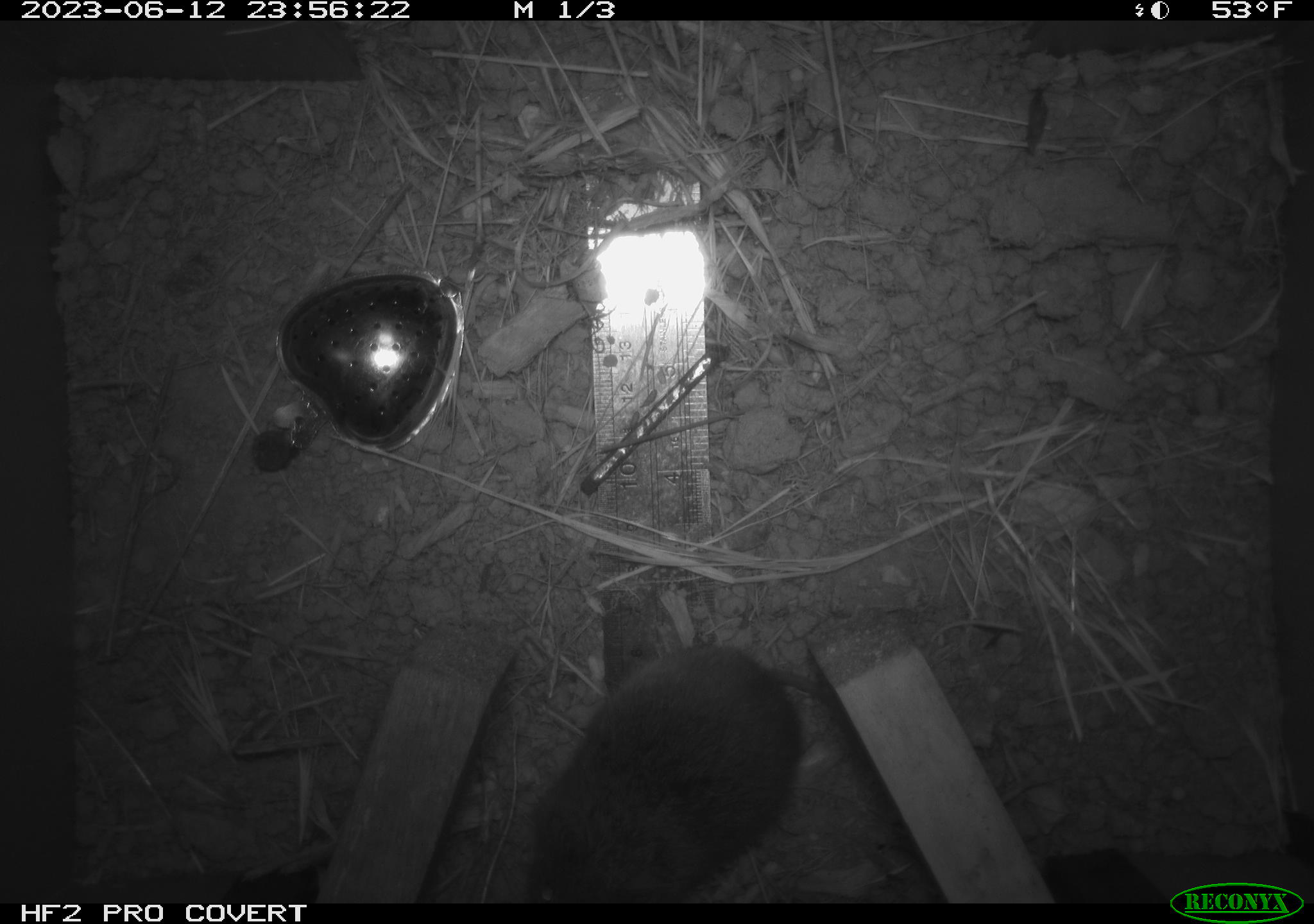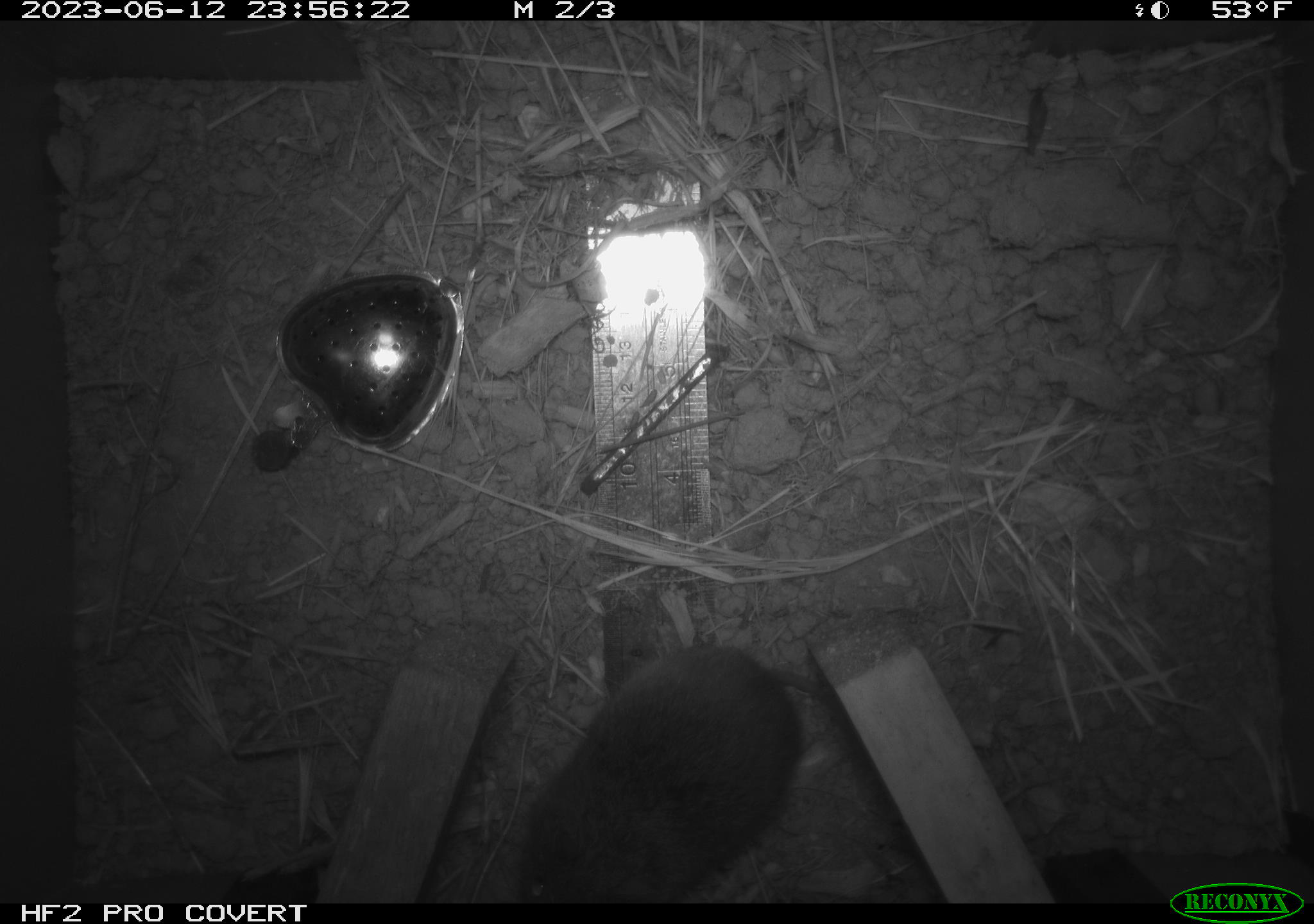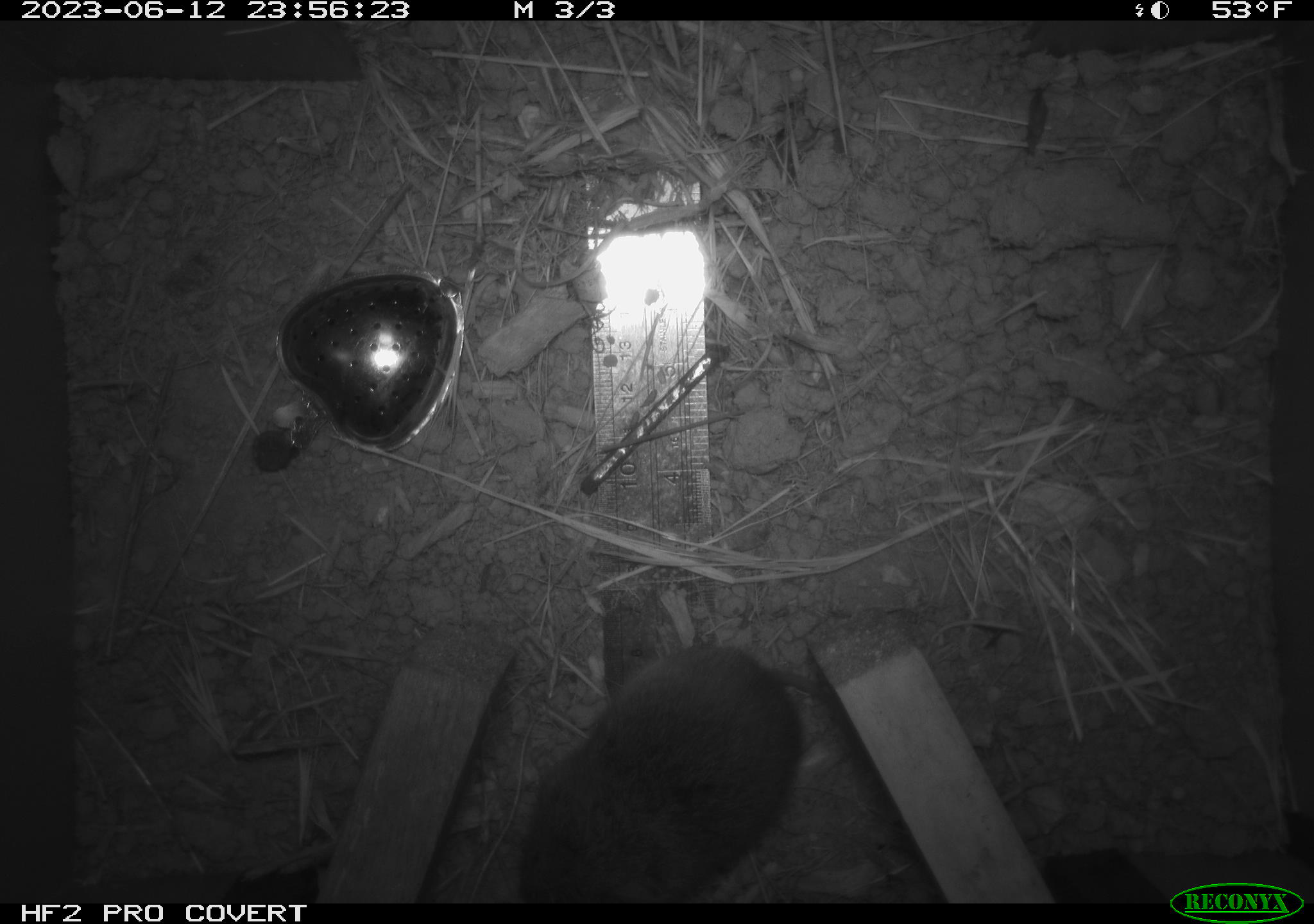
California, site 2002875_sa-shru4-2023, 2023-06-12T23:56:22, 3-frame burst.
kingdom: Animalia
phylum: Chordata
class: Mammalia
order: Rodentia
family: Cricetidae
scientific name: Arvicolinae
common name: voles, lemmings, and muskrats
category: arvicolinae subfamily